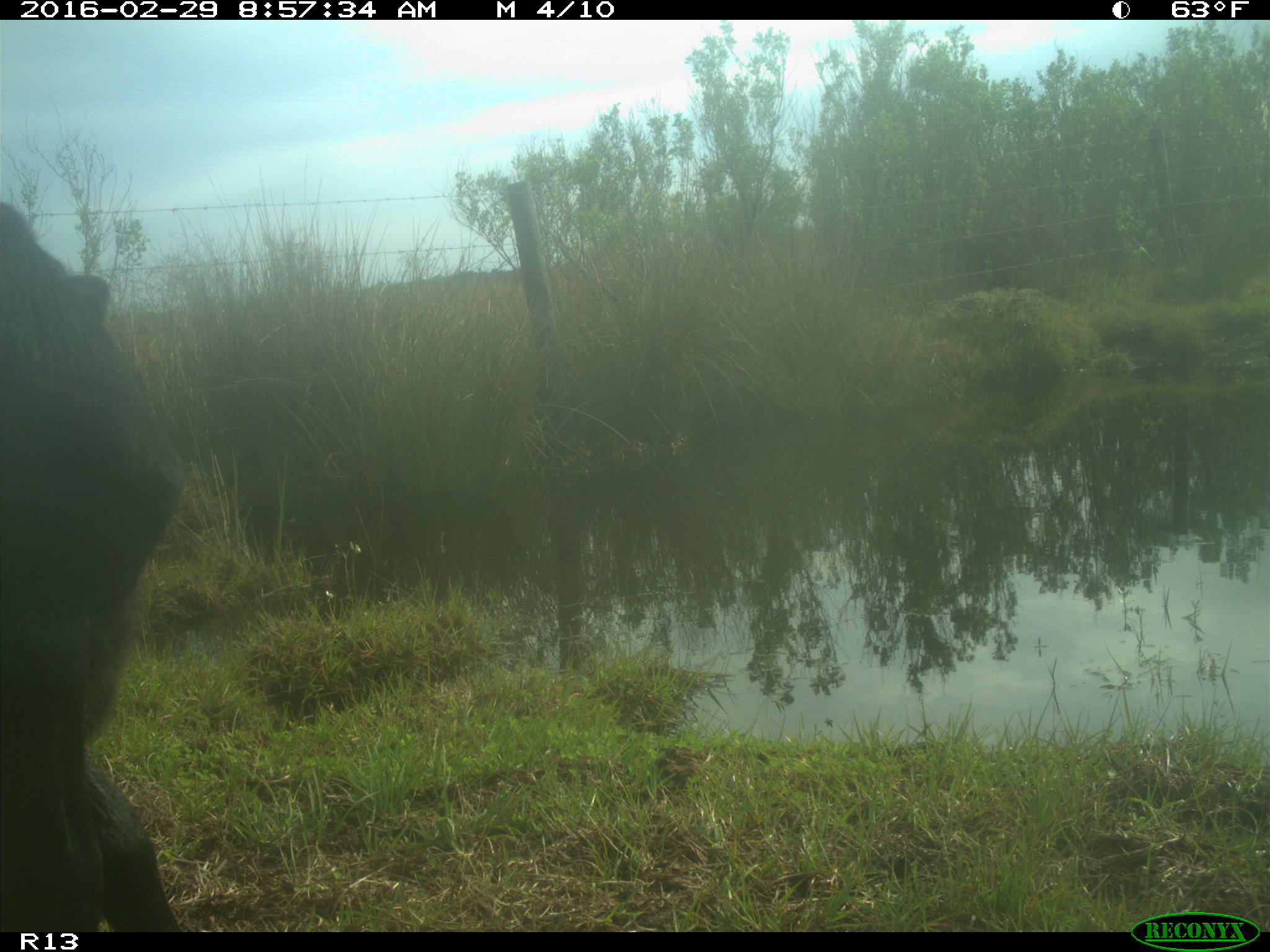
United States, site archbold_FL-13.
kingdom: Animalia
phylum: Chordata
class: Mammalia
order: Artiodactyla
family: Bovidae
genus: Bos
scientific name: Bos taurus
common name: domestic cow